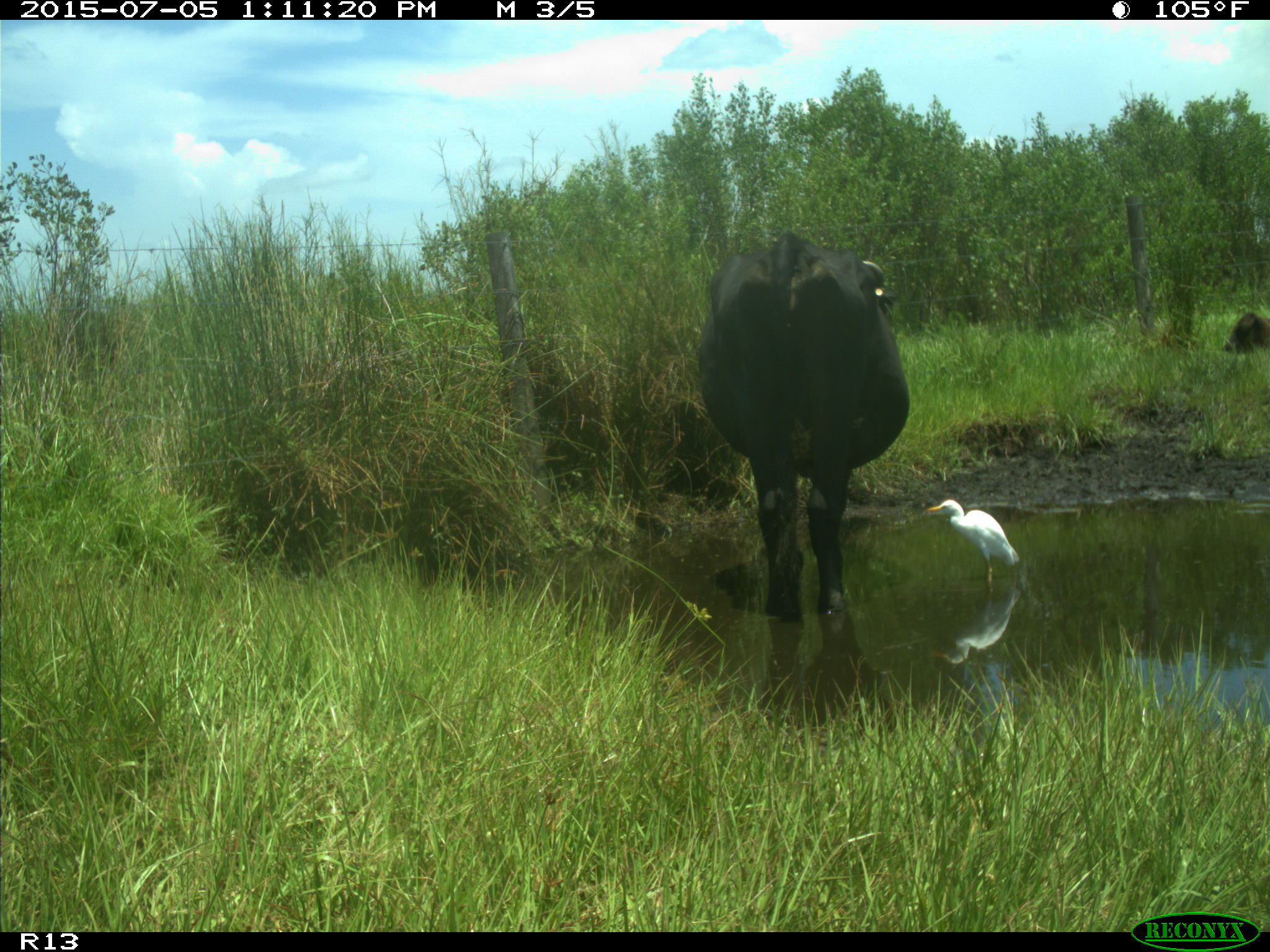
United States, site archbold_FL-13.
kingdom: Animalia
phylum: Chordata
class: Mammalia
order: Artiodactyla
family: Bovidae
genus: Bos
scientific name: Bos taurus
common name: domestic cow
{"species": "Bos taurus (domestic cow)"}